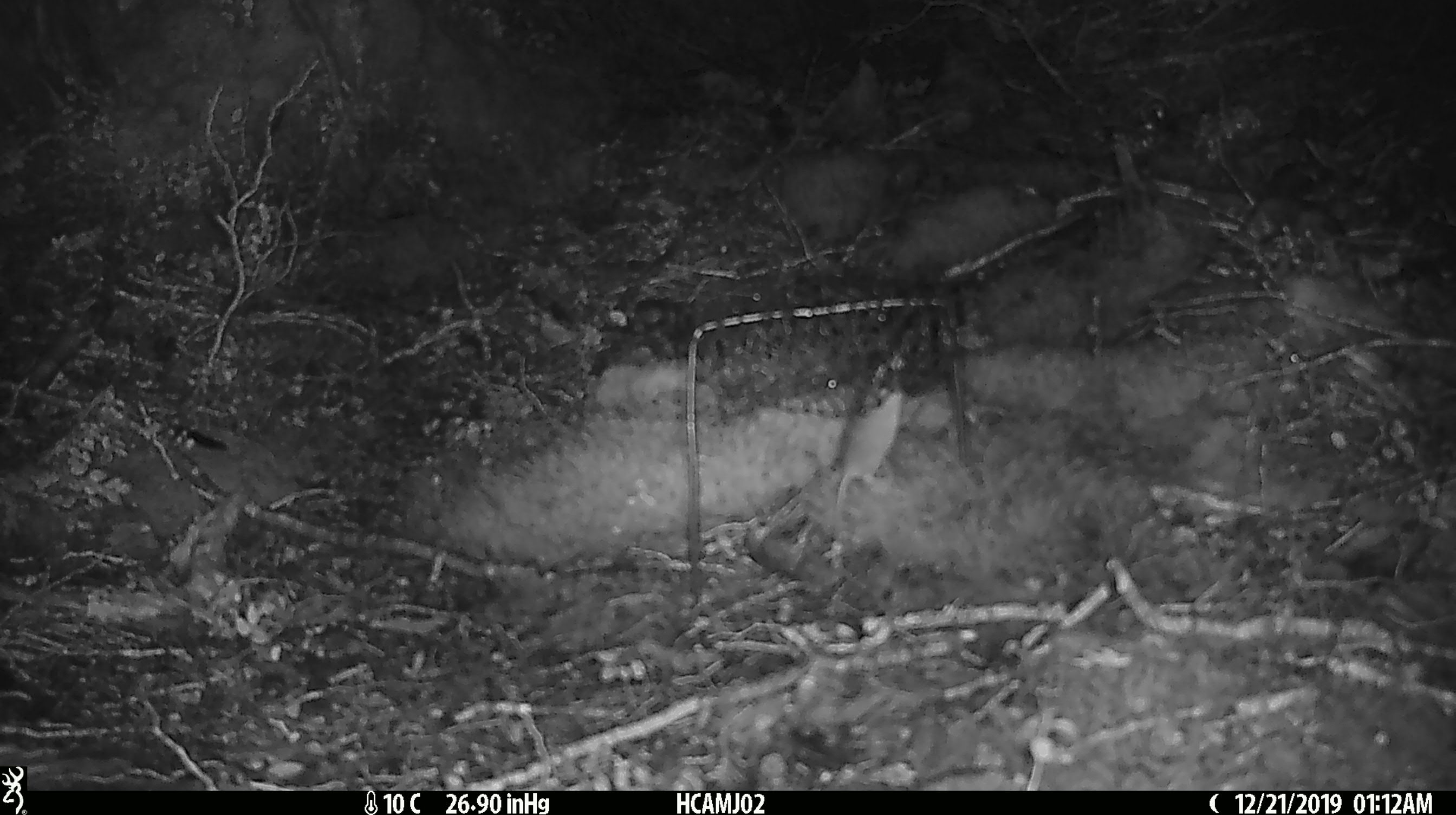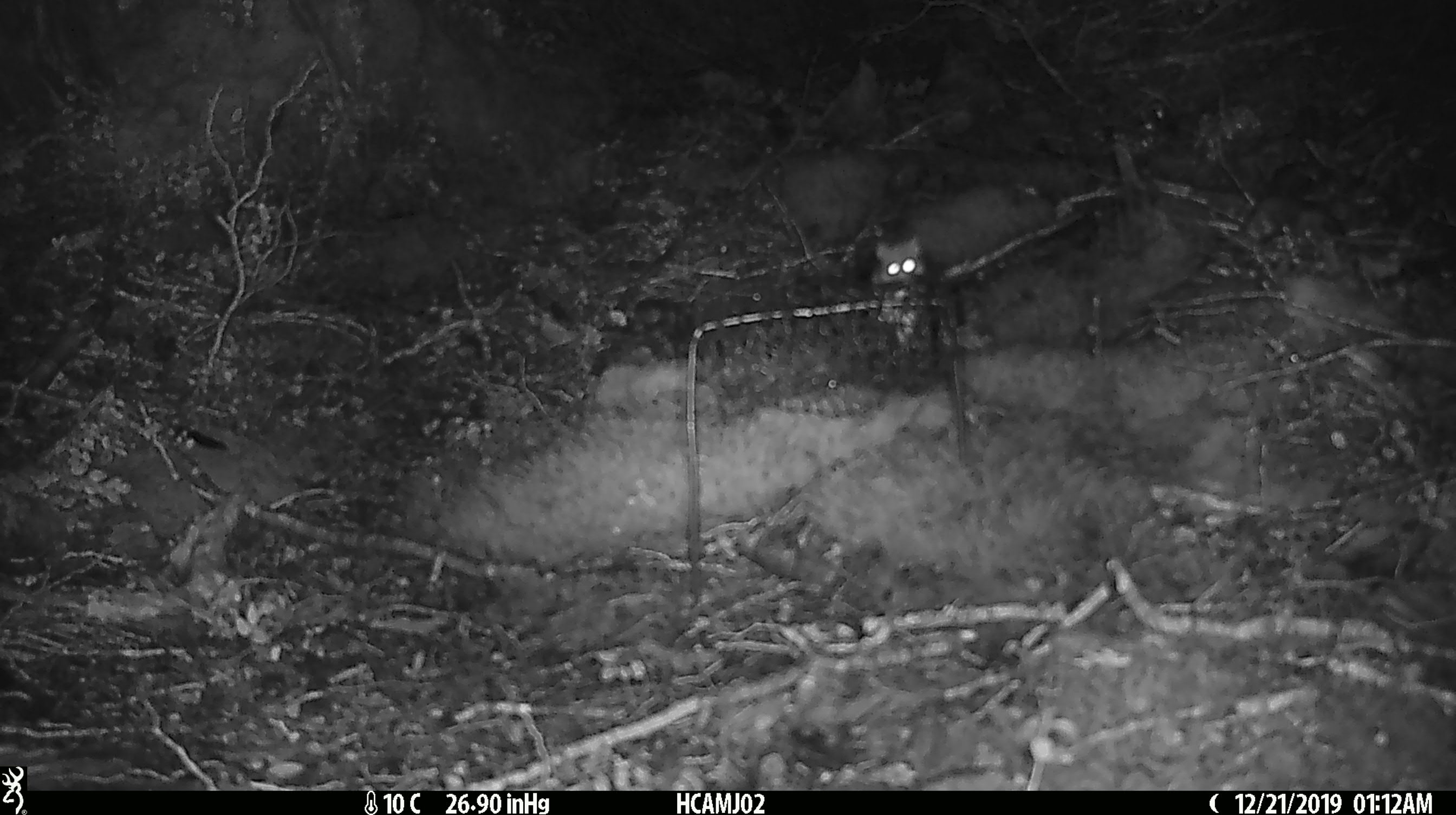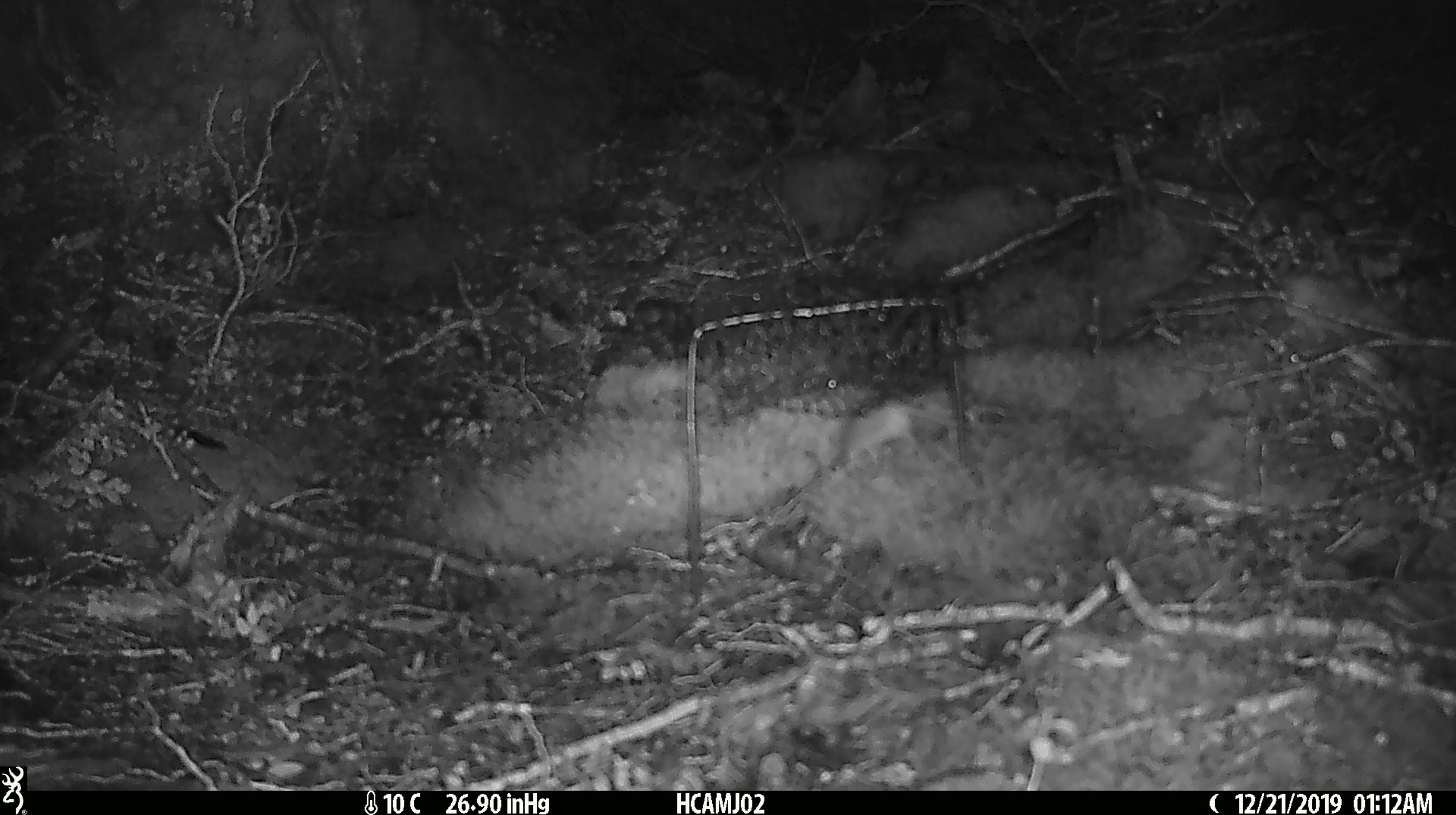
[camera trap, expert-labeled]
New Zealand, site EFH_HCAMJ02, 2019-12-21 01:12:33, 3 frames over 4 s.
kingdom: Animalia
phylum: Chordata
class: Mammalia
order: Rodentia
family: Muridae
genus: Mus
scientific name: Mus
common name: mouse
Mouse (Mus).